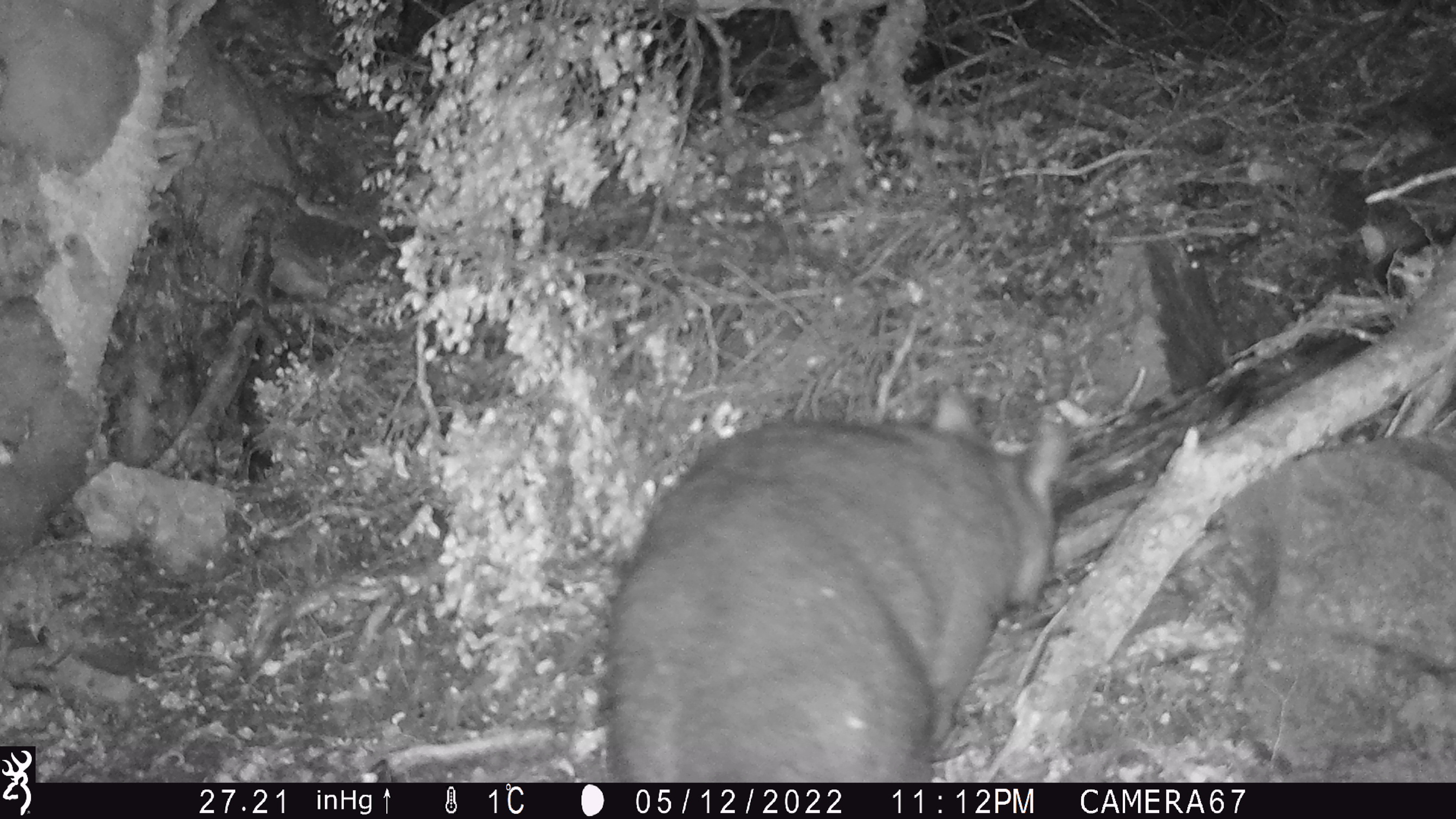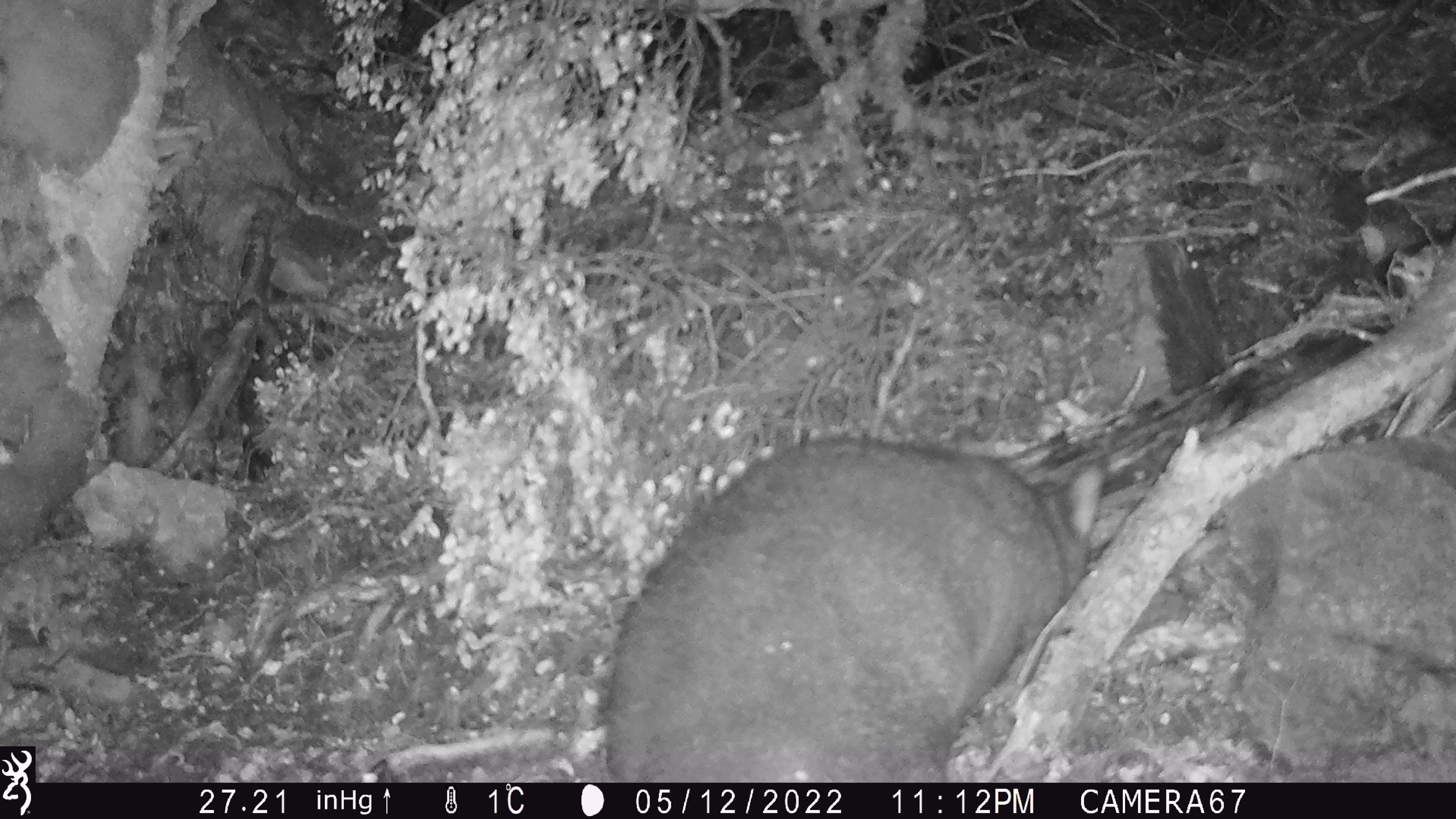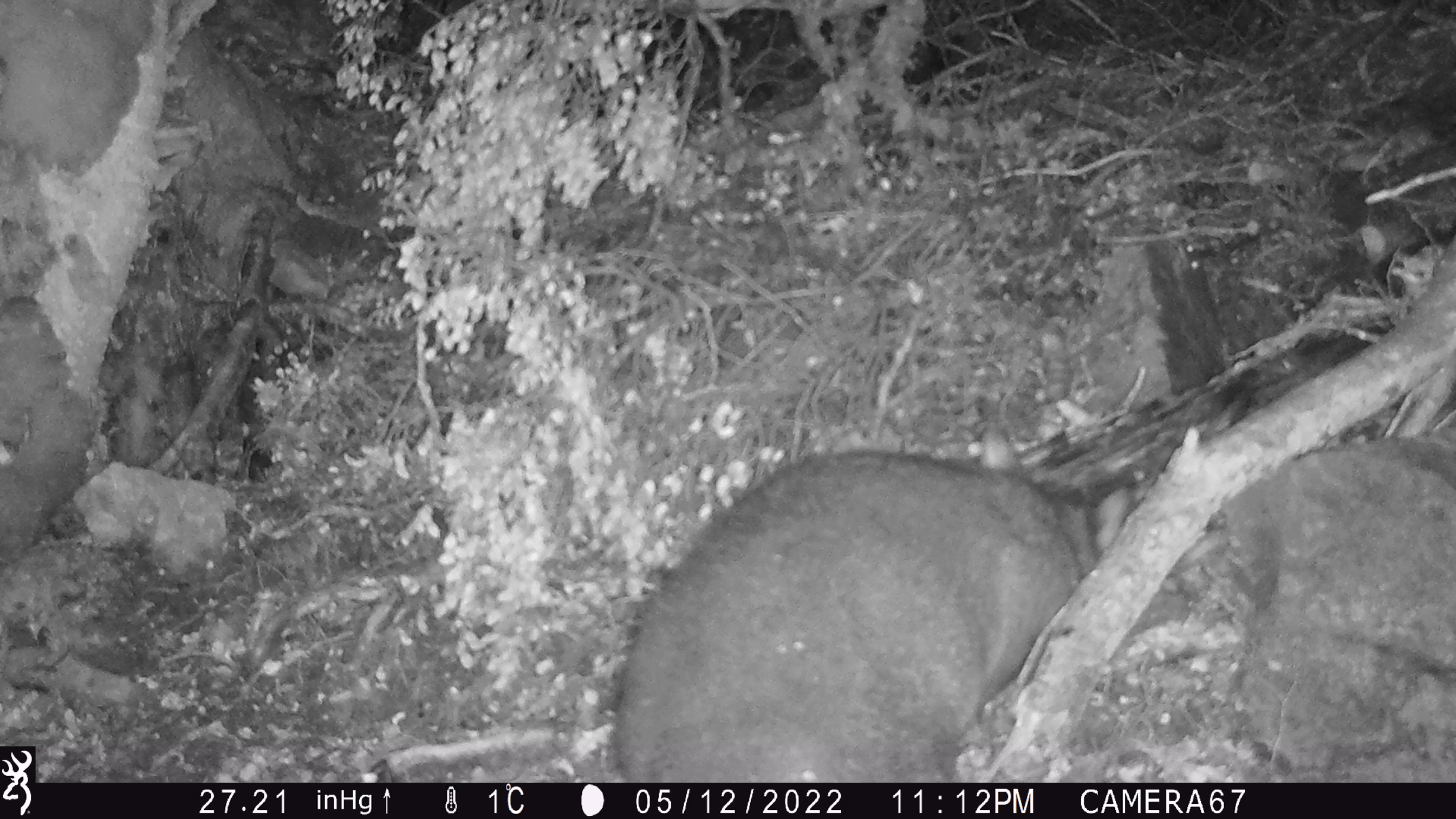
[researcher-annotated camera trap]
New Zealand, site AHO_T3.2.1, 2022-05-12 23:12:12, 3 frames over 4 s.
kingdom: Animalia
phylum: Chordata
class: Mammalia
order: Diprotodontia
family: Phalangeridae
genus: Trichosurus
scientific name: Trichosurus vulpecula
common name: common brushtail possum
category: possum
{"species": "possum (common brushtail possum) (Trichosurus vulpecula)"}